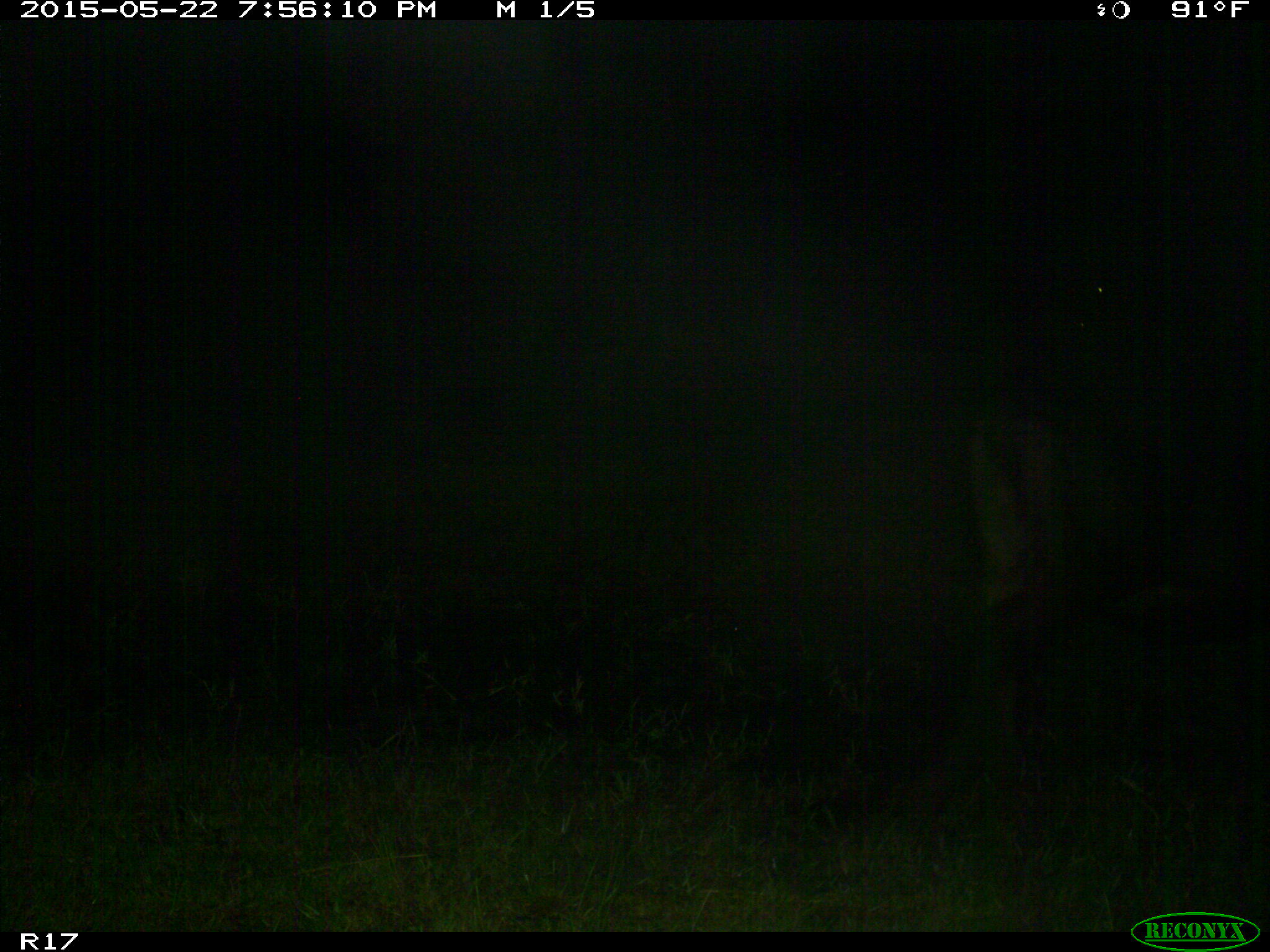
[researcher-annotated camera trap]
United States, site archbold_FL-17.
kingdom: Animalia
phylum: Chordata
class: Mammalia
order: Artiodactyla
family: Bovidae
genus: Bos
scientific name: Bos taurus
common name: domestic cow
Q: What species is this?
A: Bos taurus (domestic cow).